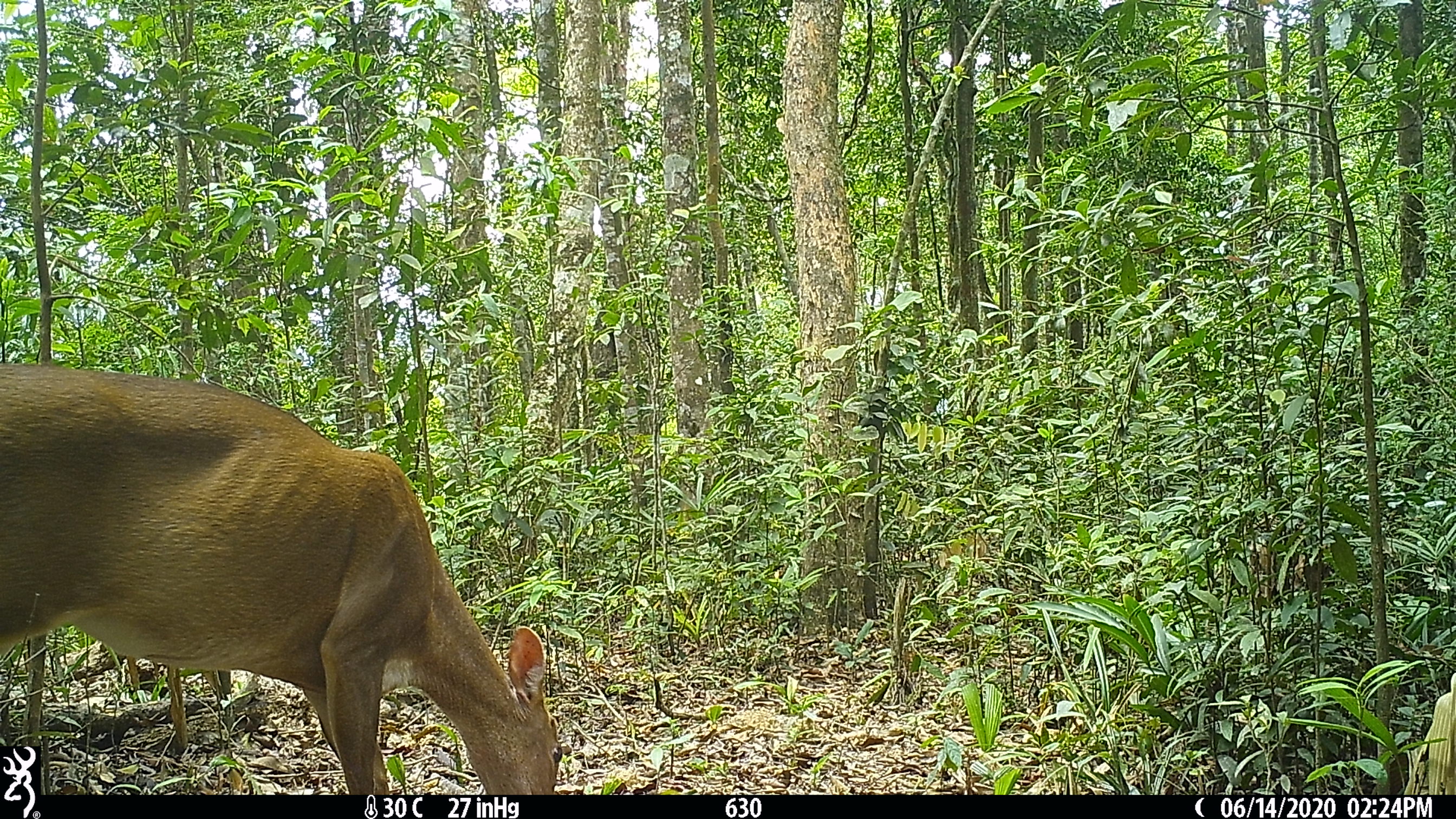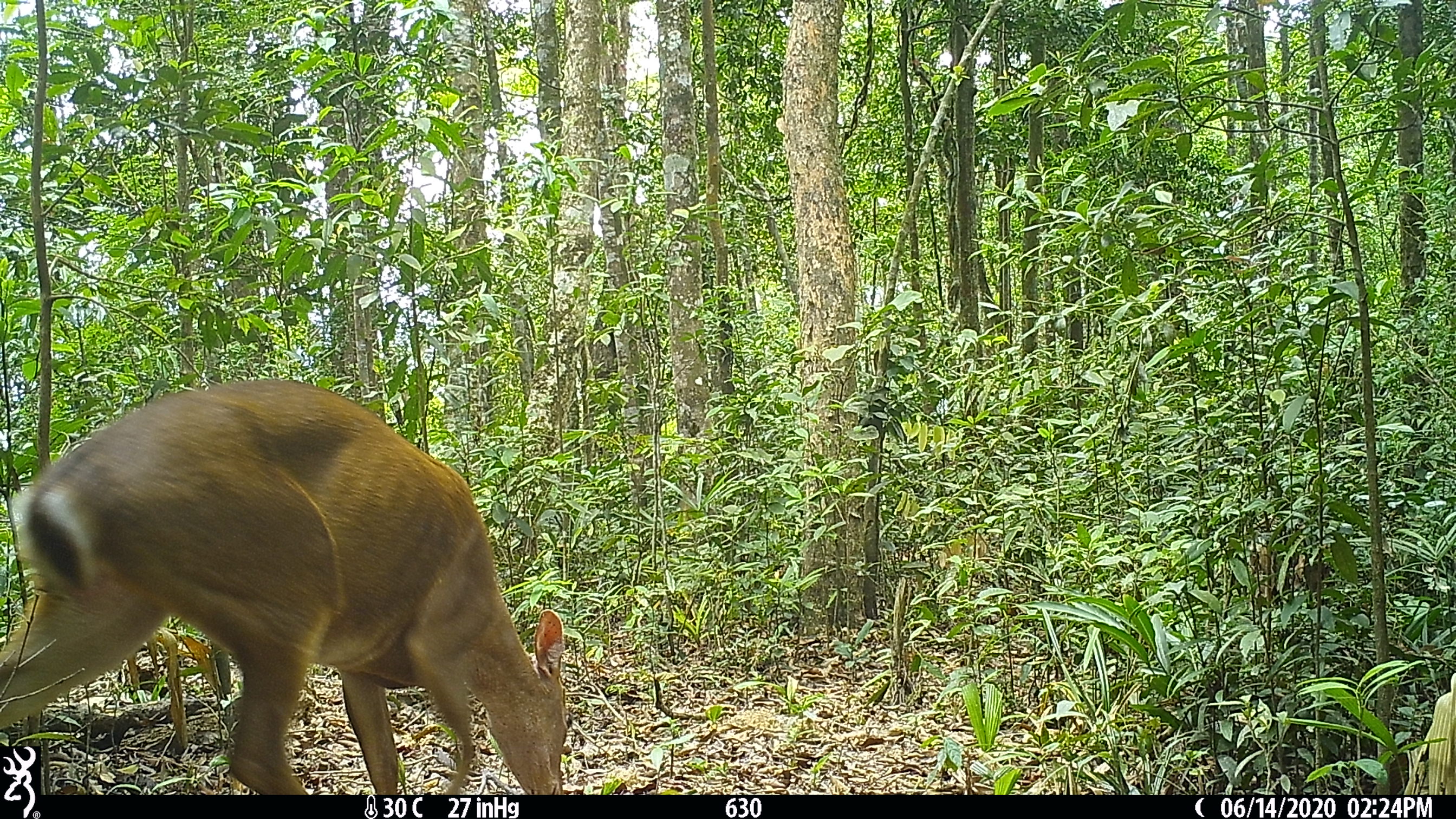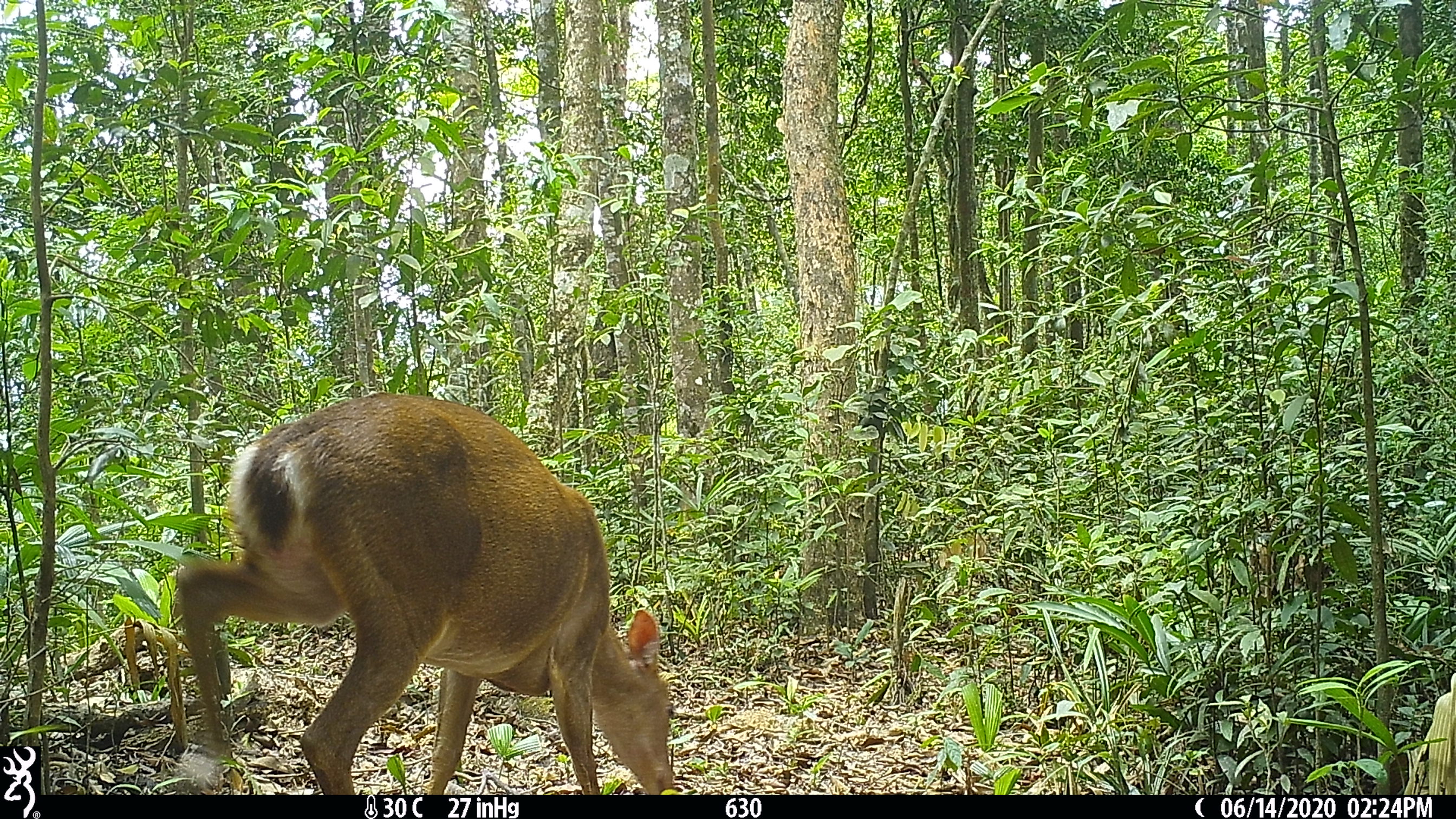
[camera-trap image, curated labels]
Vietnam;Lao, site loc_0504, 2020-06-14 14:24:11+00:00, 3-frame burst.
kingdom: Animalia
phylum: Chordata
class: Mammalia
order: Artiodactyla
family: Cervidae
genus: Muntiacus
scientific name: Muntiacus vuquangensis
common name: large-antlered muntjac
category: large antlered muntjac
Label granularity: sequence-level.